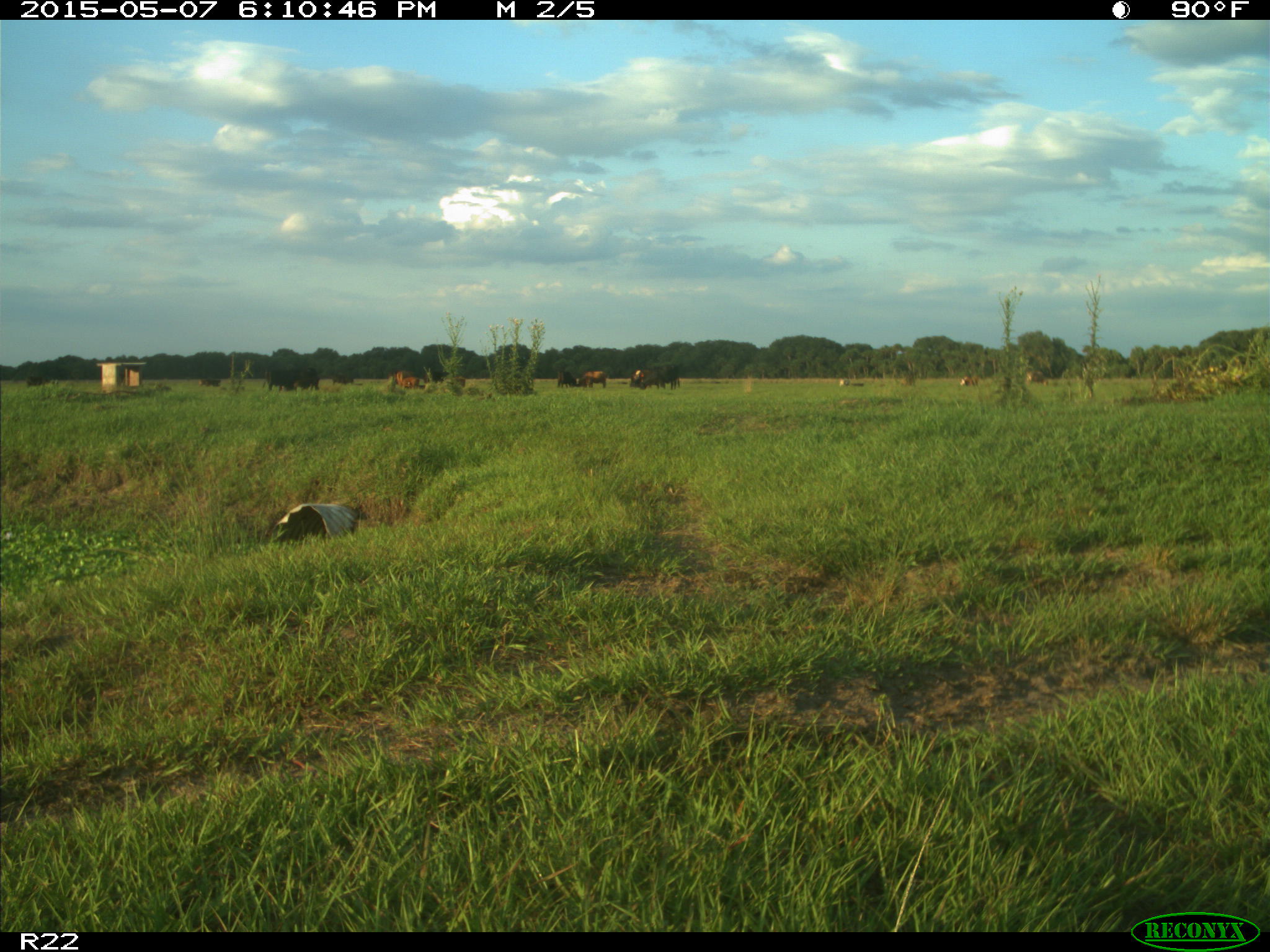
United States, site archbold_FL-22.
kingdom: Animalia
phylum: Chordata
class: Mammalia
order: Artiodactyla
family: Bovidae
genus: Bos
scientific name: Bos taurus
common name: domestic cow